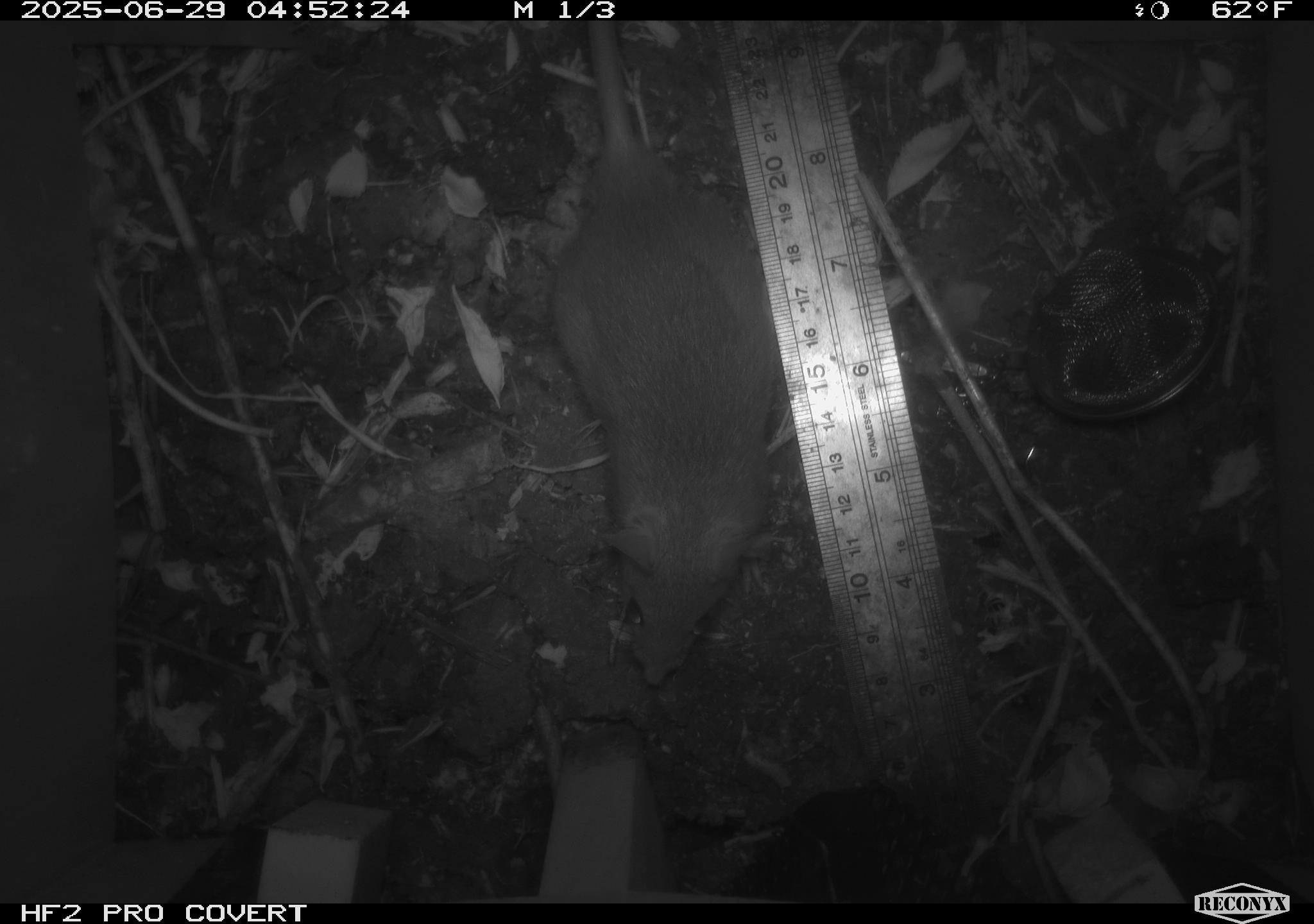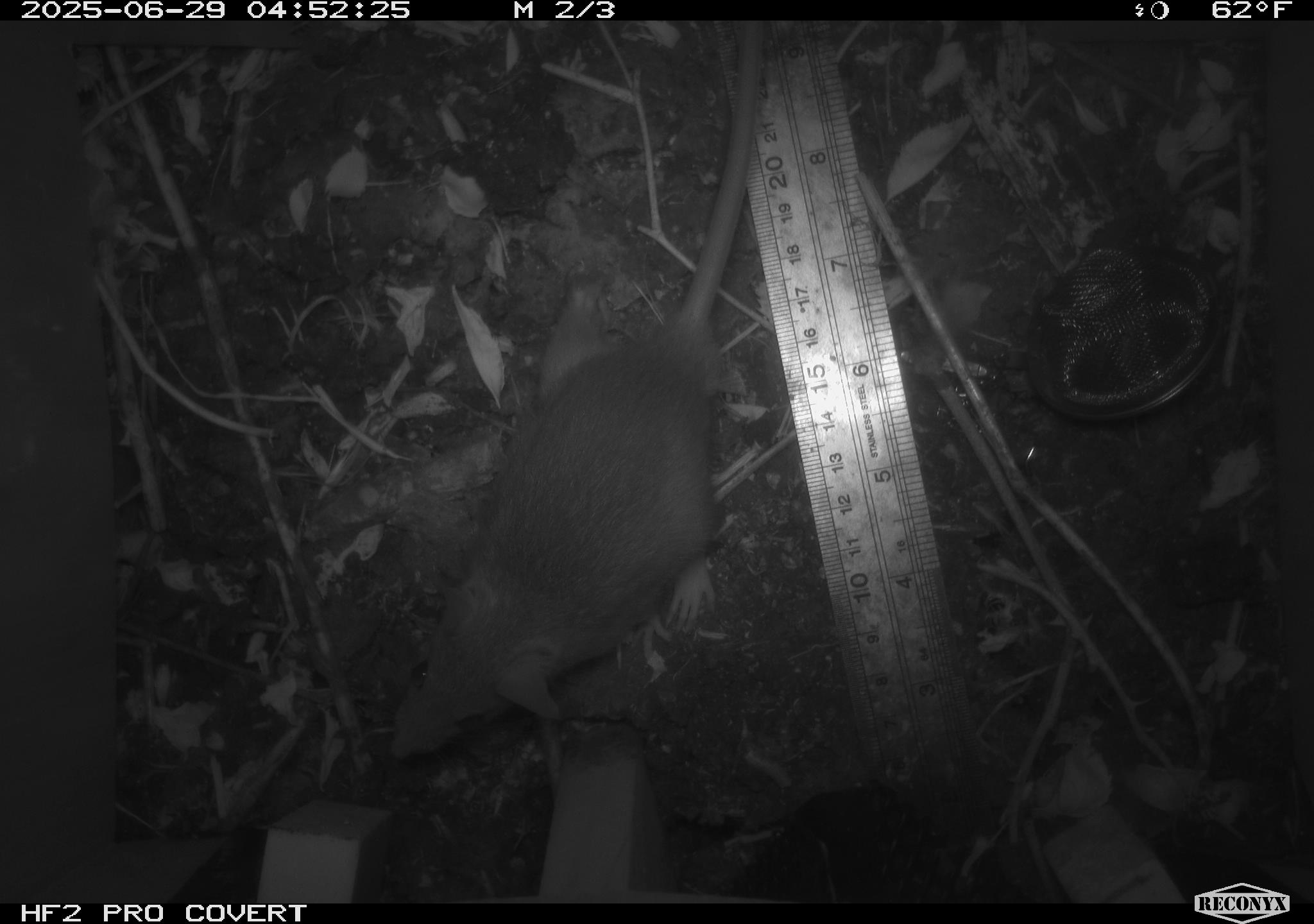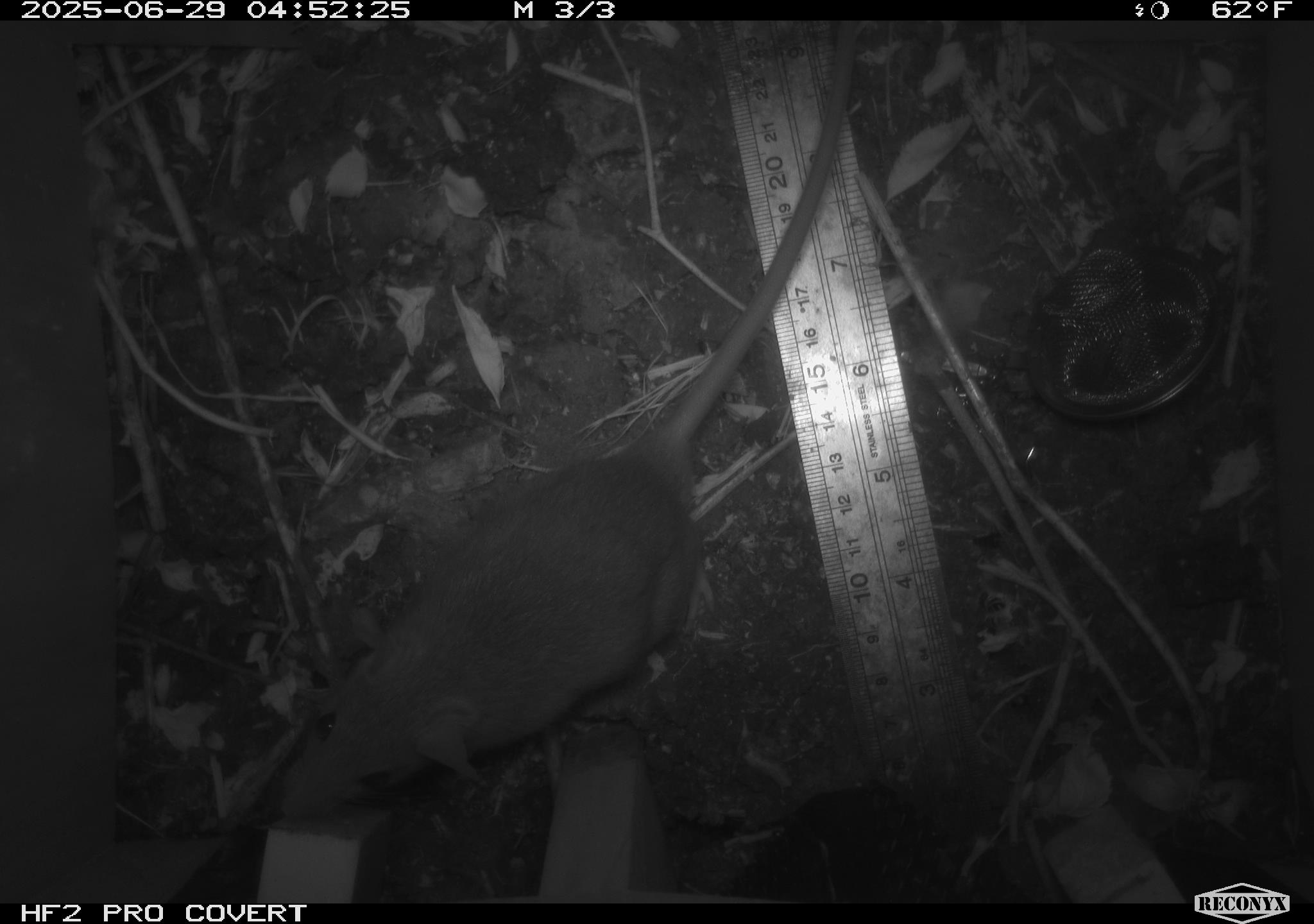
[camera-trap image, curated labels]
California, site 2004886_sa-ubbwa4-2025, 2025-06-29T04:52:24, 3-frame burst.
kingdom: Animalia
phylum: Chordata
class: Mammalia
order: Rodentia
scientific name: Rodentia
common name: rodent